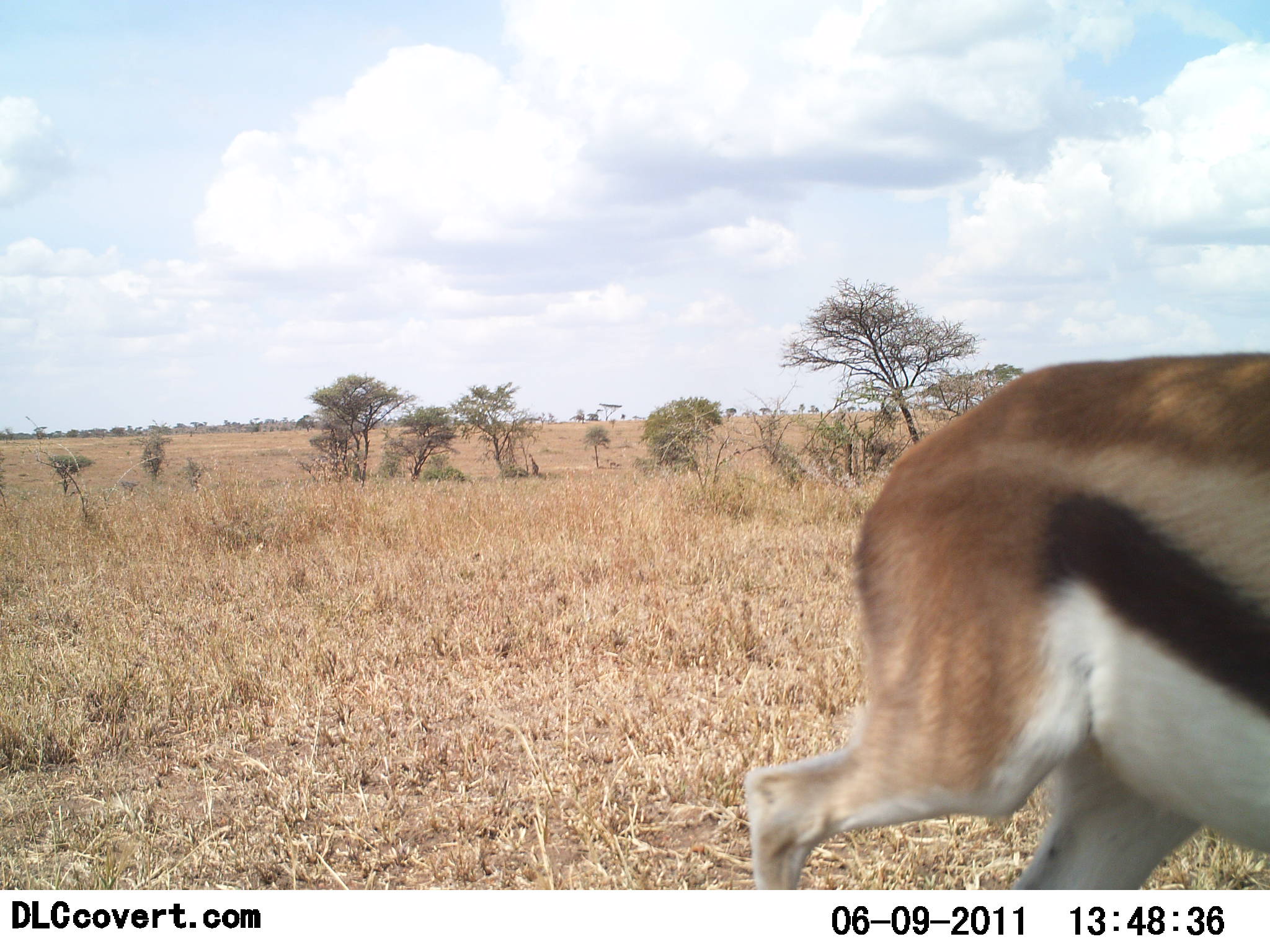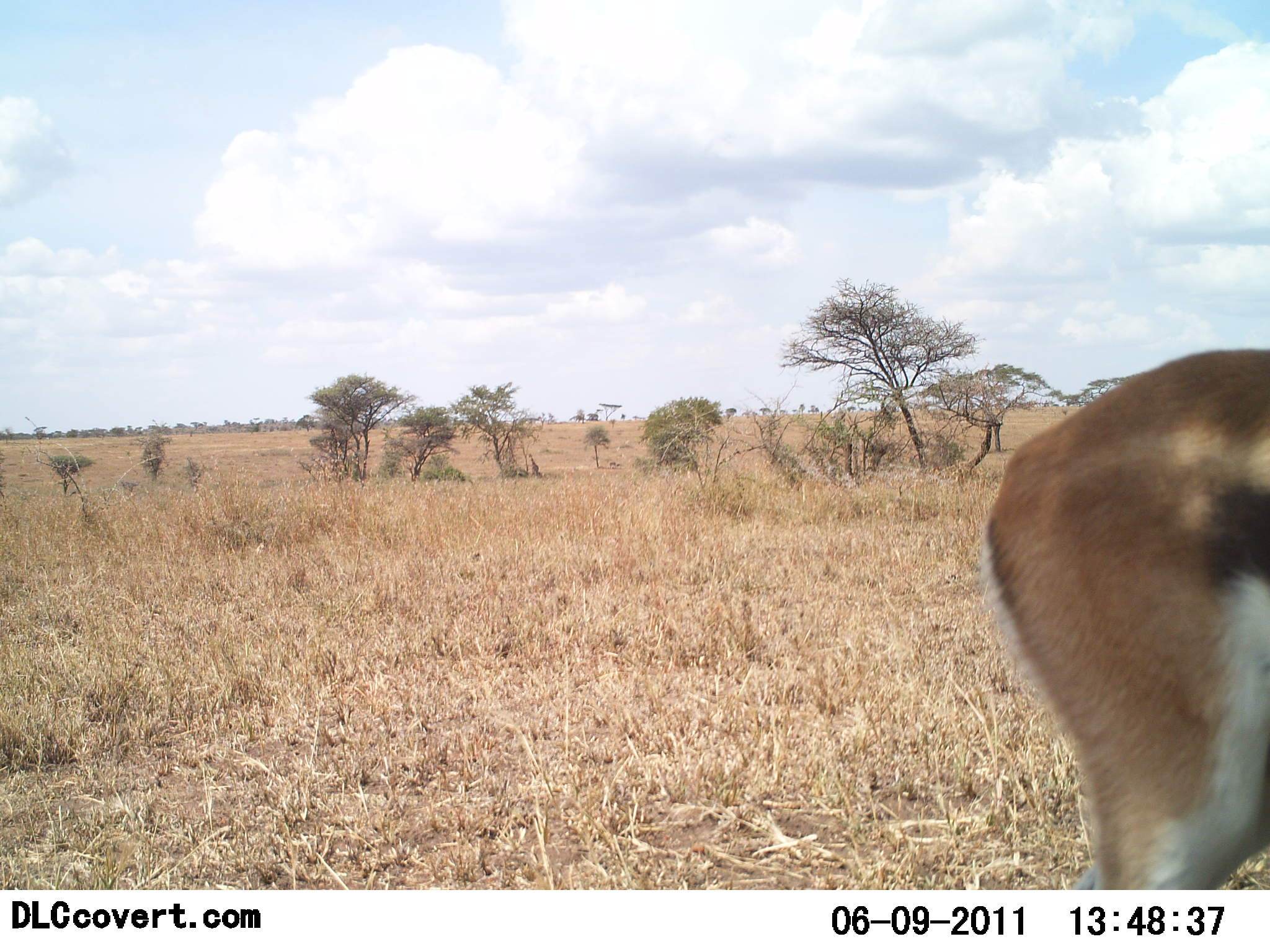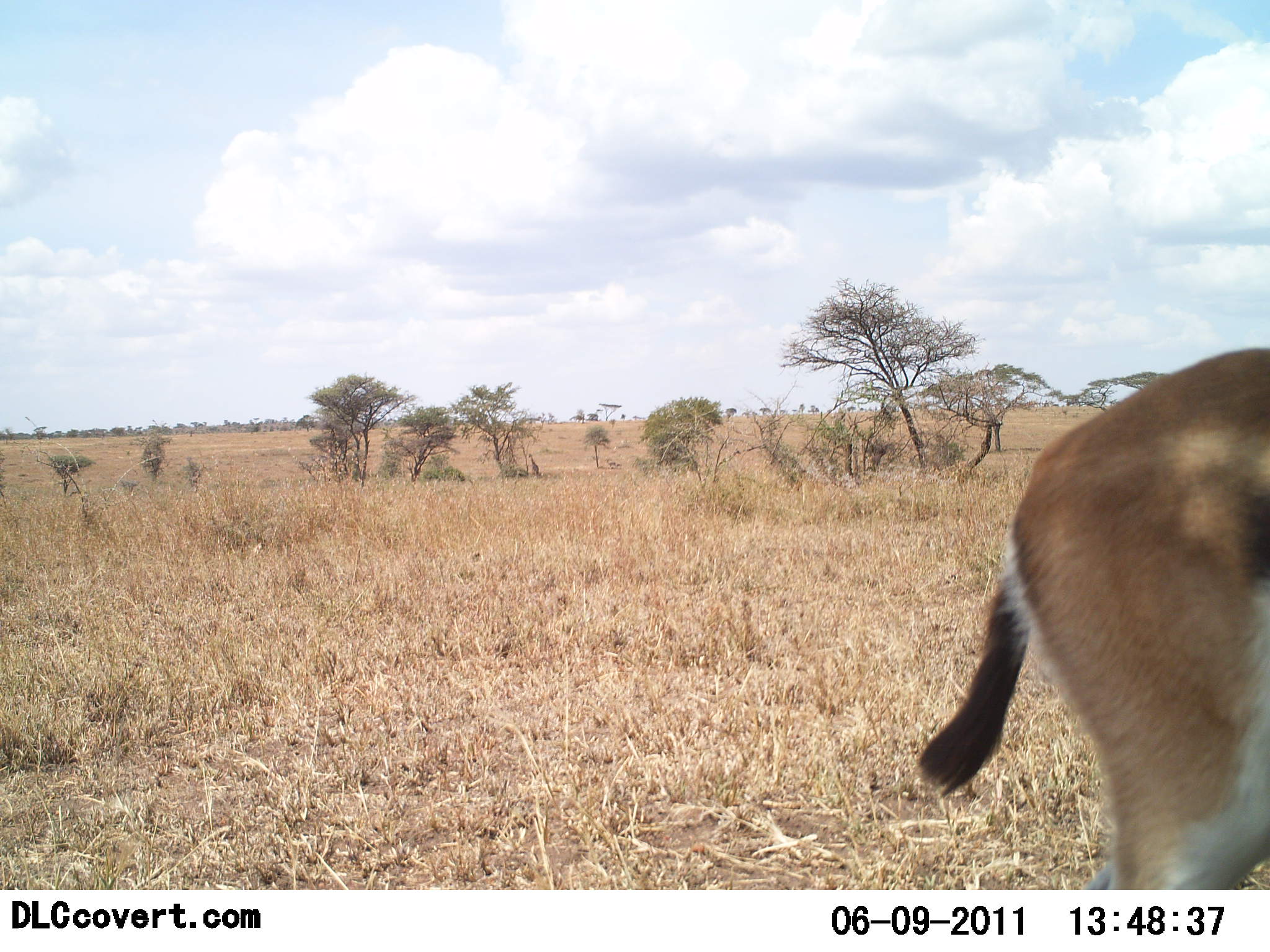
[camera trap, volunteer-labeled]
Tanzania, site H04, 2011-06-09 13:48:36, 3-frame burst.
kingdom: Animalia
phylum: Chordata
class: Mammalia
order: Artiodactyla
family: Bovidae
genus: Eudorcas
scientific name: Eudorcas thomsonii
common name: thomson's gazelle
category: gazellethomsons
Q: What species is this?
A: Gazellethomsons (thomson's gazelle) (Eudorcas thomsonii).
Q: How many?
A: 1.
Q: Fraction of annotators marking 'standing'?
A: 7%.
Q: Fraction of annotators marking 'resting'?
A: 0%.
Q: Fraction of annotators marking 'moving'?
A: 93%.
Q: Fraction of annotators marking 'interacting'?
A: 0%.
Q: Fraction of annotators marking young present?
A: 0%.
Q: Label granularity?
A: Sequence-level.